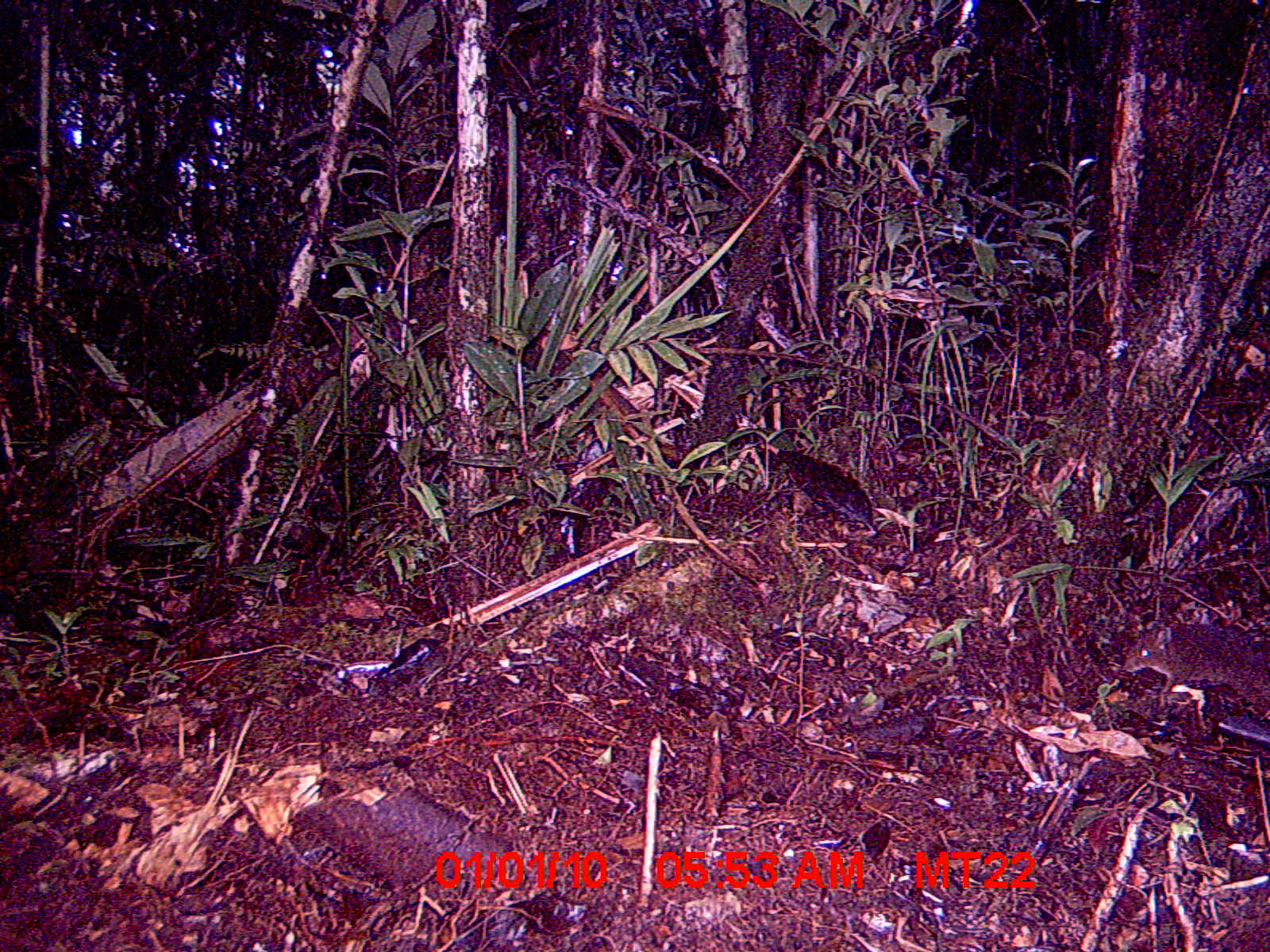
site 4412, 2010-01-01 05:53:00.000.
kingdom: Animalia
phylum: Chordata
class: Mammalia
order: Rodentia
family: Nesomyidae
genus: Hypogeomys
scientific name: Hypogeomys antimena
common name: malagasy giant rat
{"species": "Hypogeomys antimena (malagasy giant rat)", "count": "1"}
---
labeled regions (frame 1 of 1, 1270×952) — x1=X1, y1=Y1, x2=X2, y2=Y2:
hypogeomys antimena: x1=1121, y1=615, x2=1270, y2=717